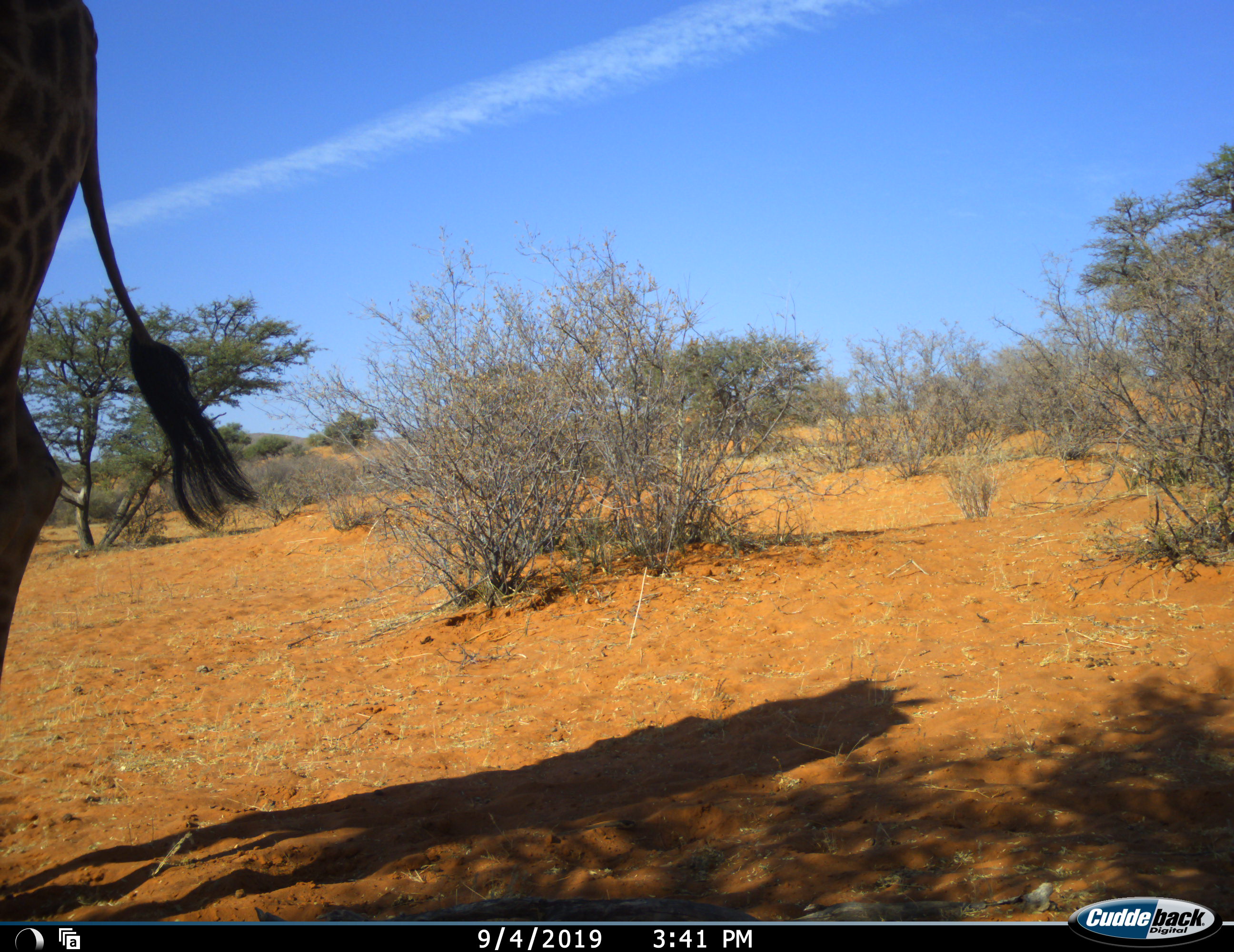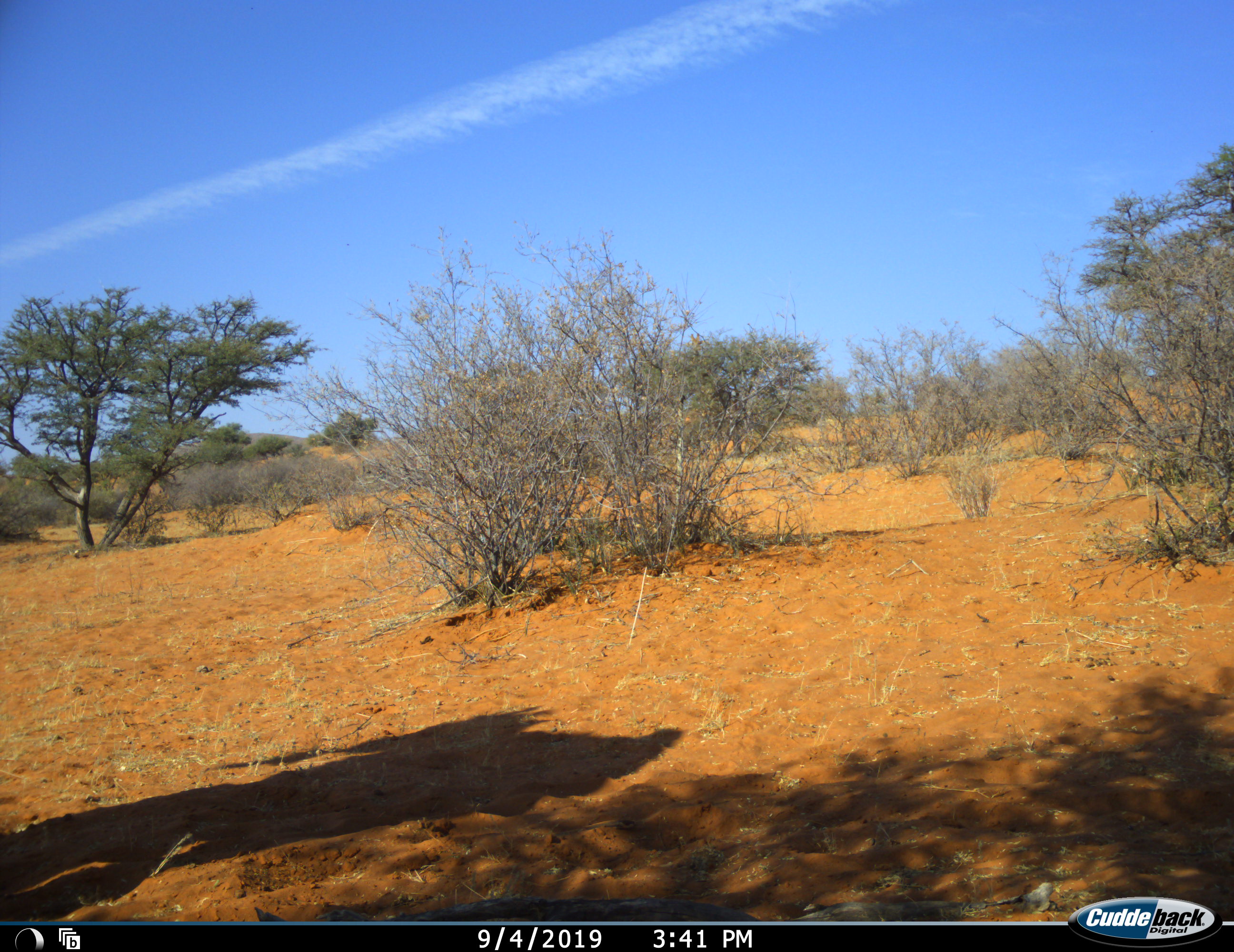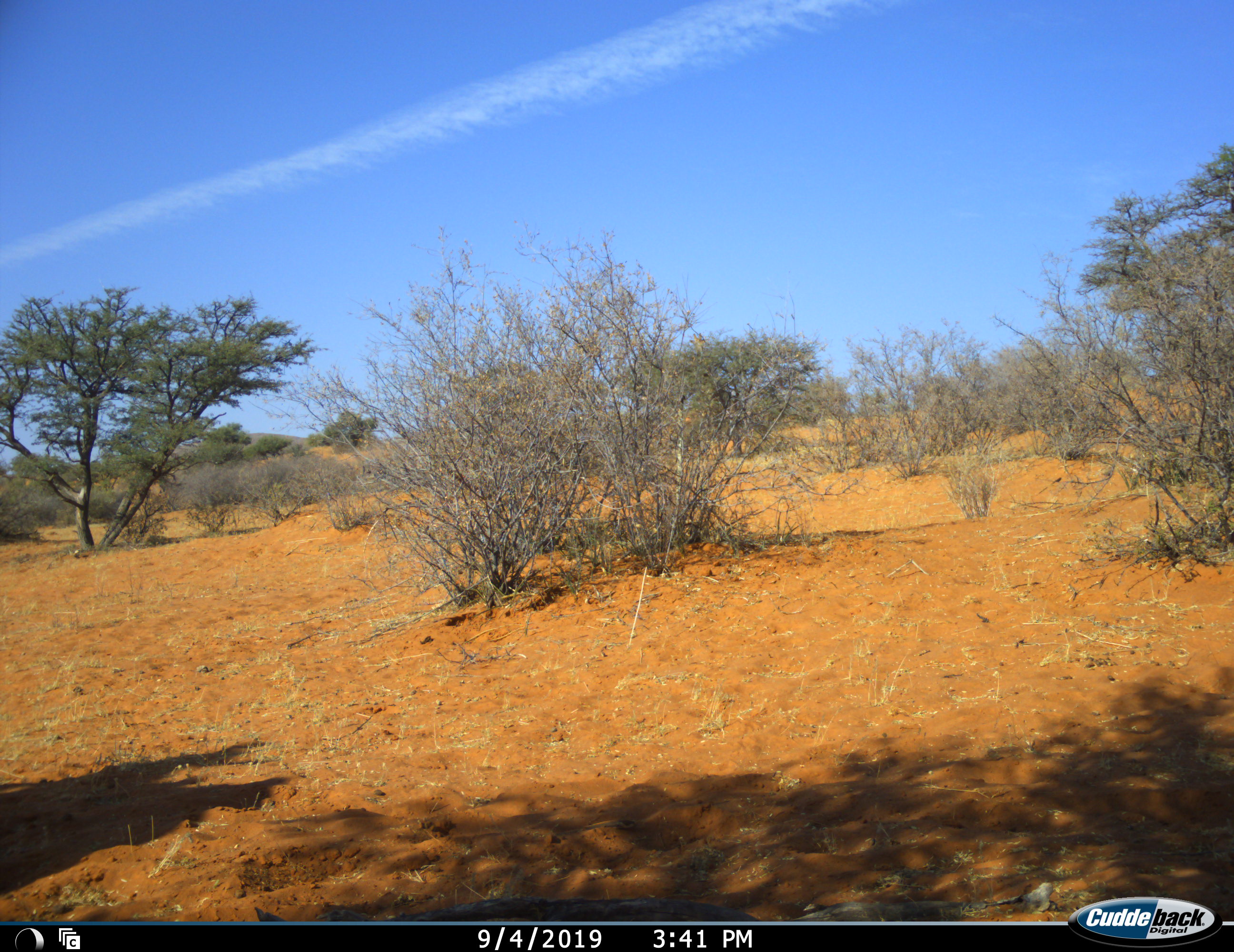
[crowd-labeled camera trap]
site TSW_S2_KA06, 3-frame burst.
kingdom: Animalia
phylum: Chordata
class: Mammalia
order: Artiodactyla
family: Giraffidae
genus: Giraffa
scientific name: Giraffa camelopardalis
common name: giraffe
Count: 1.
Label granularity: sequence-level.